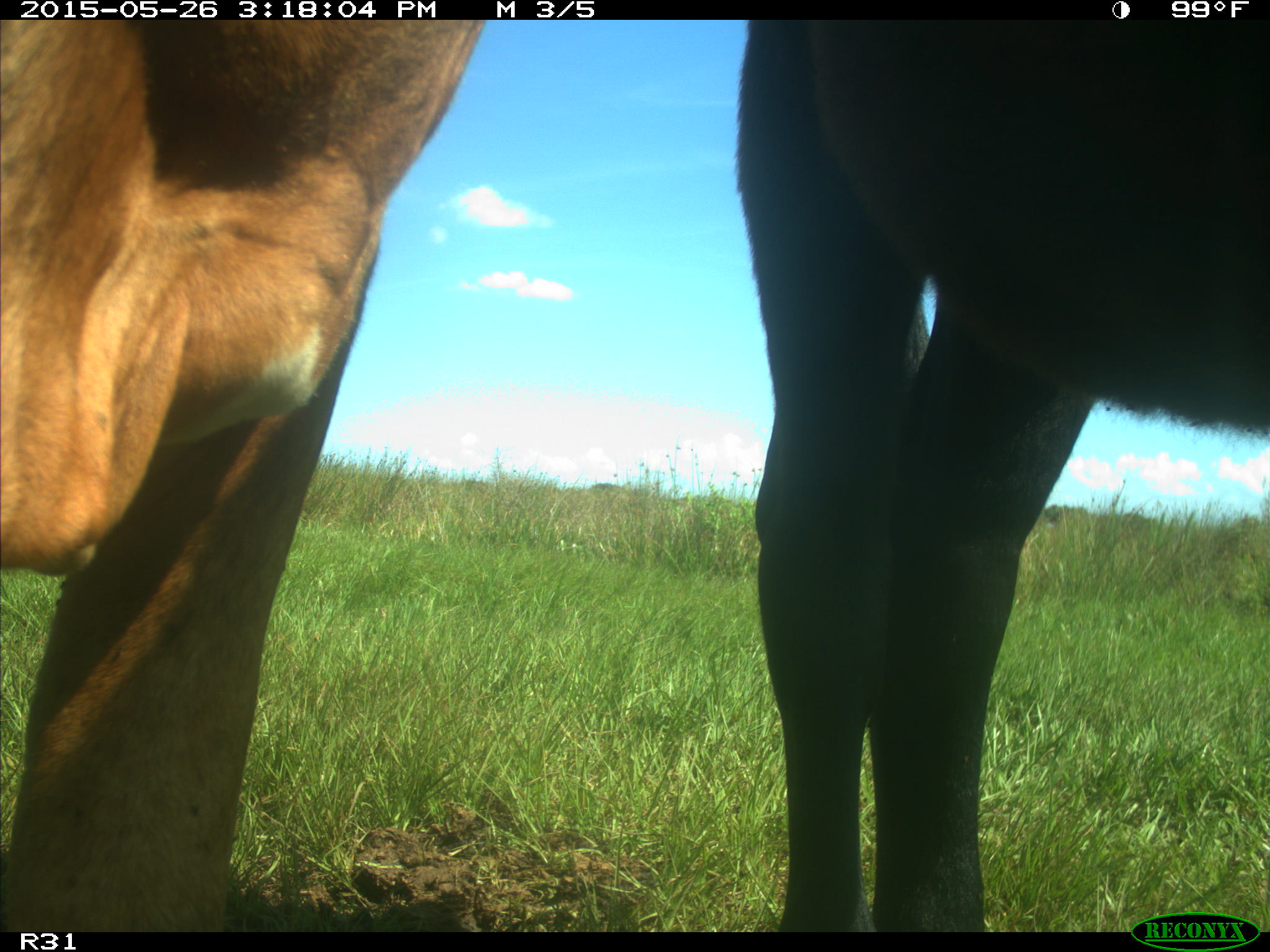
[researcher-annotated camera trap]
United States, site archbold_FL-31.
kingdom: Animalia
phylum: Chordata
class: Mammalia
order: Artiodactyla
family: Bovidae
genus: Bos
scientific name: Bos taurus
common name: domestic cow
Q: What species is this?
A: Bos taurus (domestic cow).